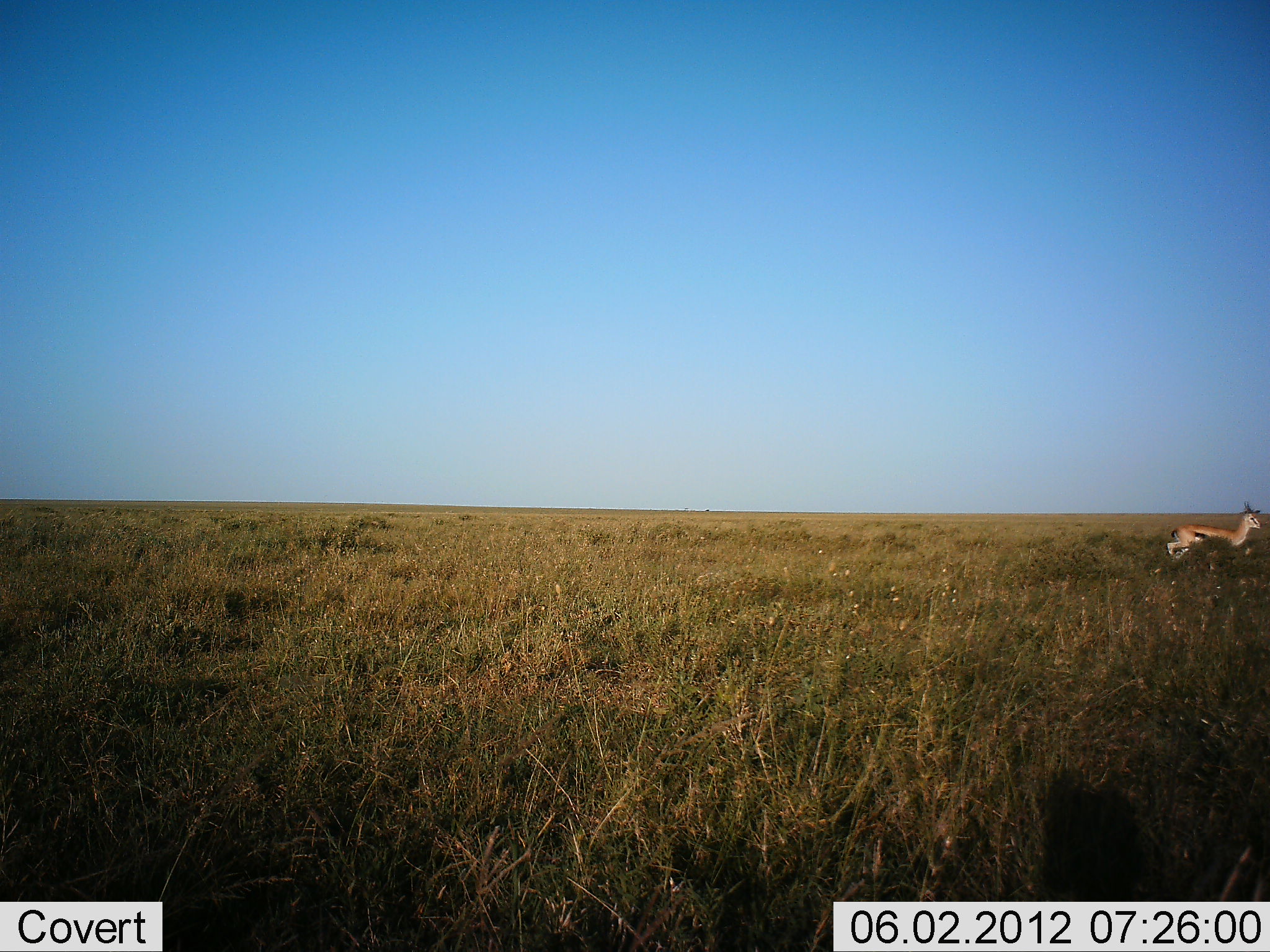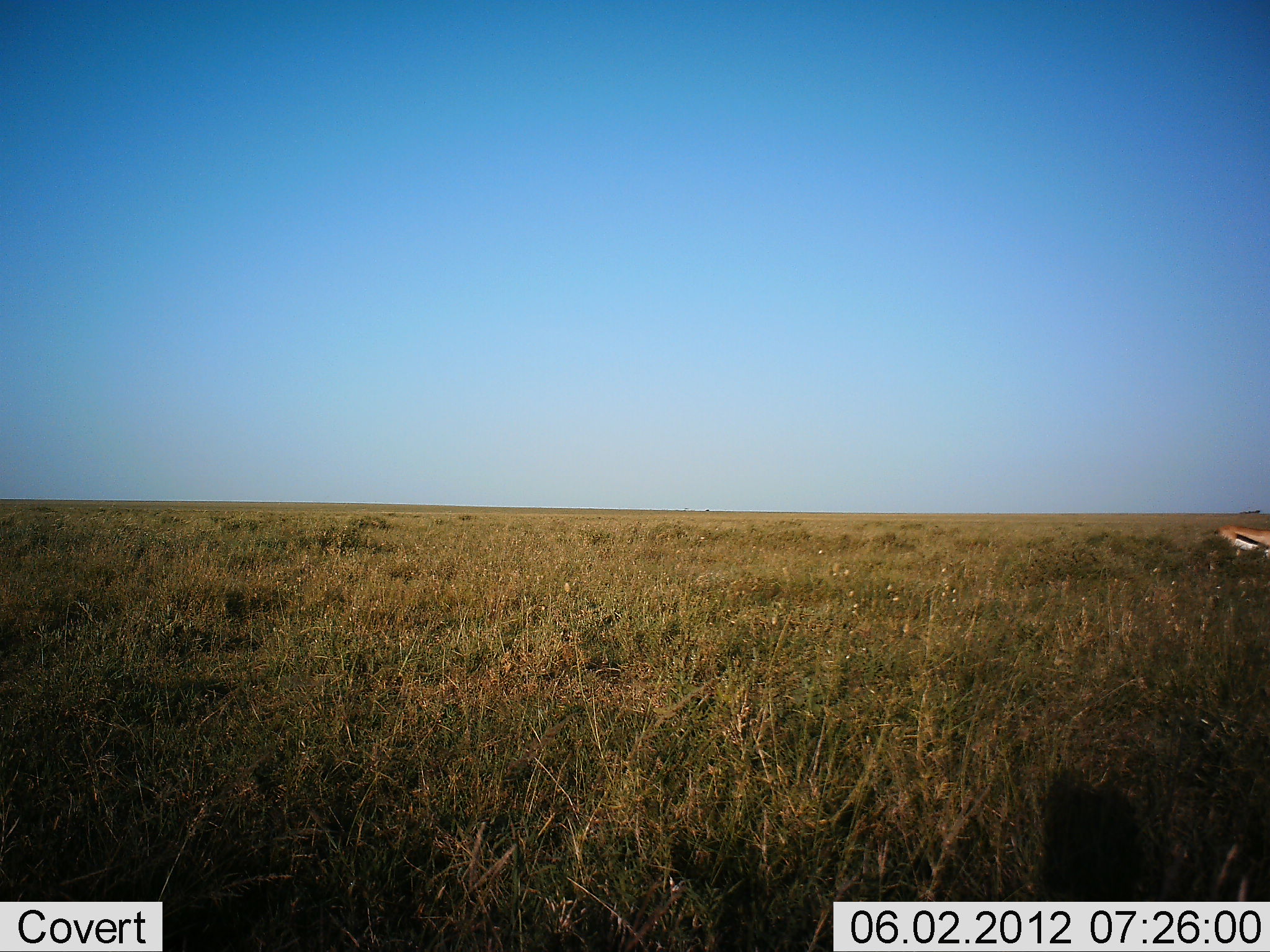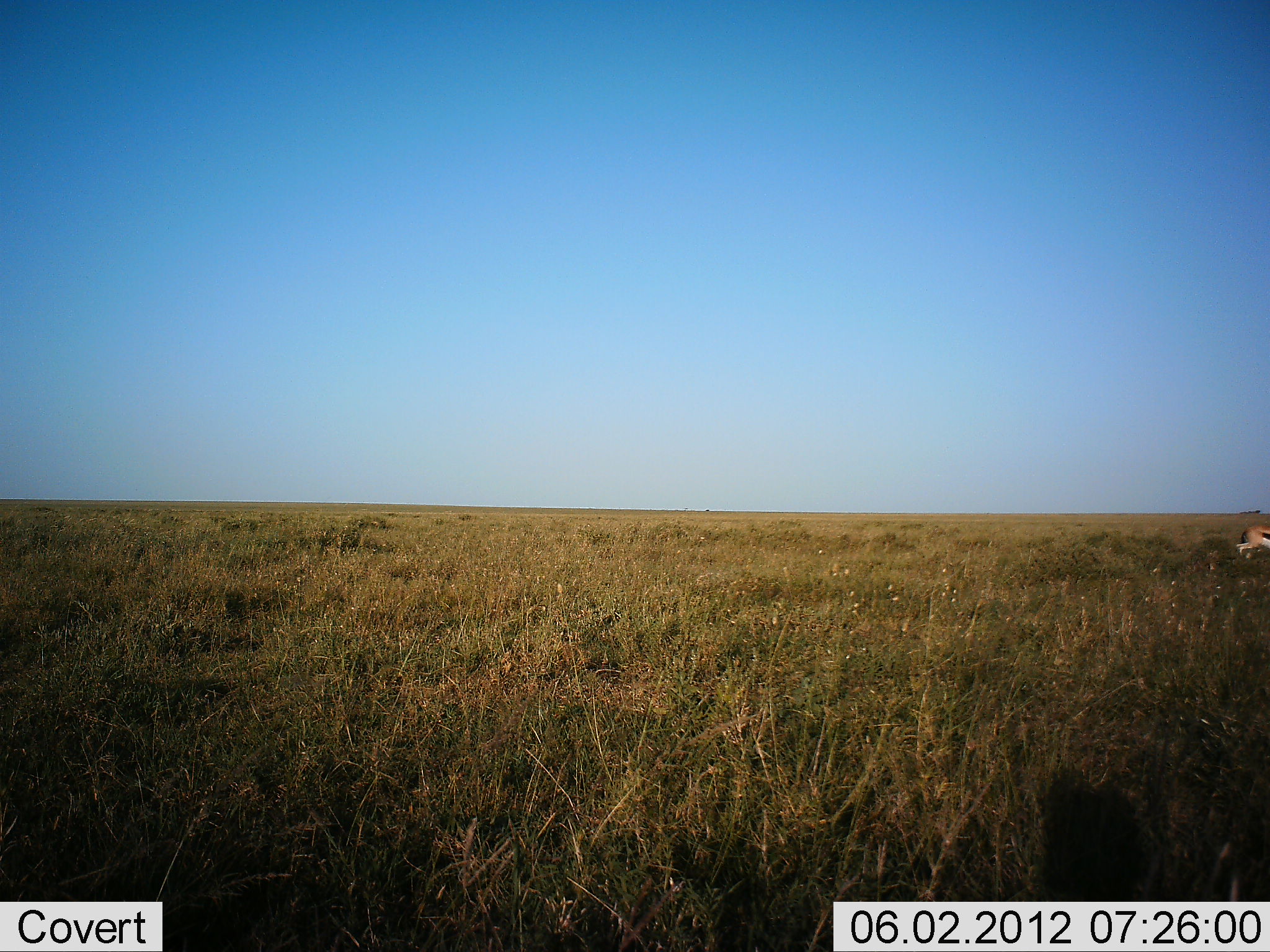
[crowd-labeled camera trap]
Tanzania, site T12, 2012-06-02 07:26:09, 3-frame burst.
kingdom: Animalia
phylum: Chordata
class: Mammalia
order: Artiodactyla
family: Bovidae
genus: Eudorcas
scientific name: Eudorcas thomsonii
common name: thomson's gazelle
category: gazellethomsons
Gazellethomsons (thomson's gazelle) (Eudorcas thomsonii), count 1. Behavior (volunteer vote fractions): standing 10%, resting 0%, moving 90%, interacting 0%. Young present (vote fraction): 0%. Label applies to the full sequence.